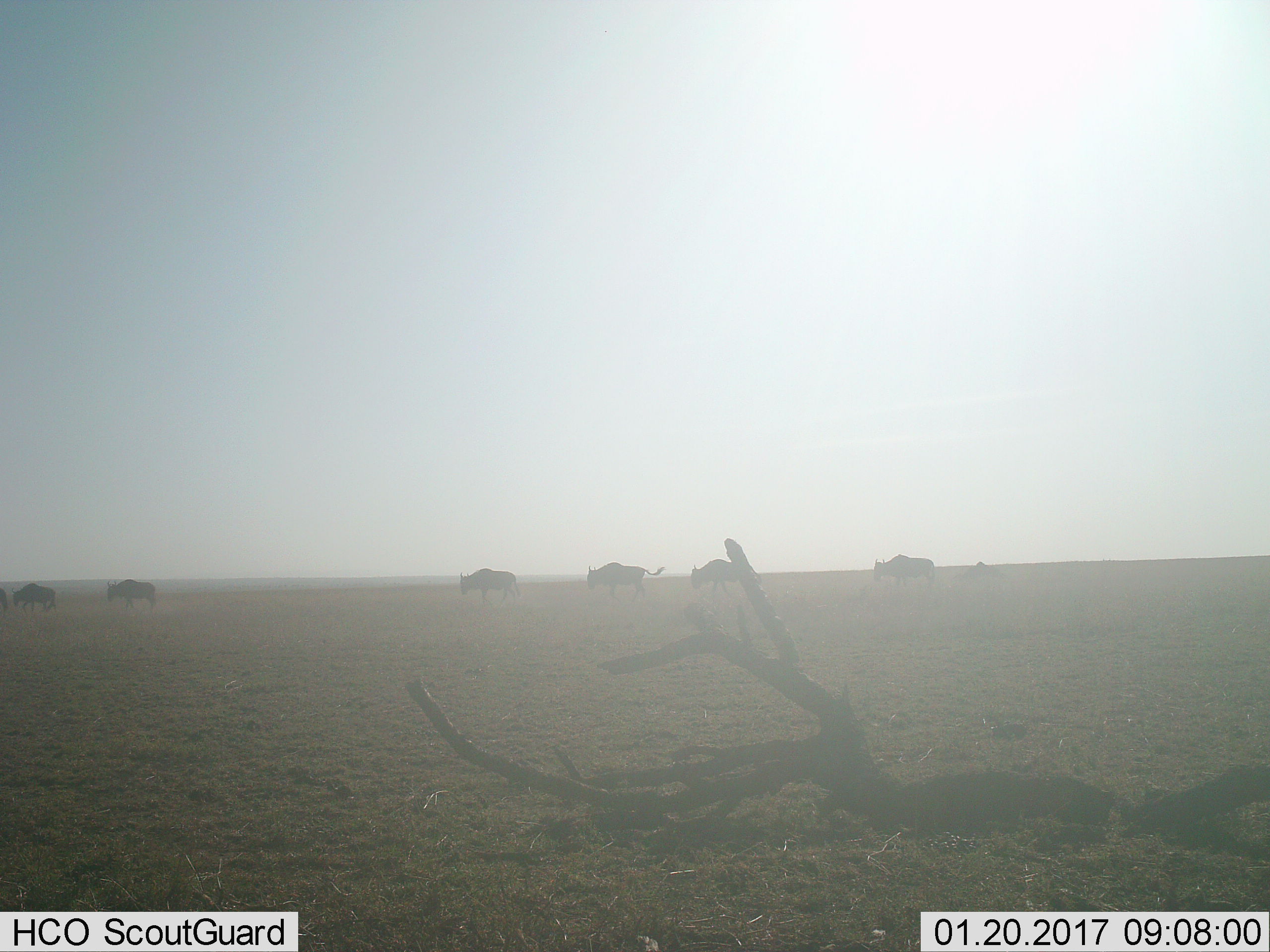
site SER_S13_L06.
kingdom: Animalia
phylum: Chordata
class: Mammalia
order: Artiodactyla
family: Bovidae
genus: Connochaetes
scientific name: Connochaetes taurinus taurinus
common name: blue wildebeest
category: wildebeestblue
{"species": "wildebeestblue (blue wildebeest) (Connochaetes taurinus taurinus)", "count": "6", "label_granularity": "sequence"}